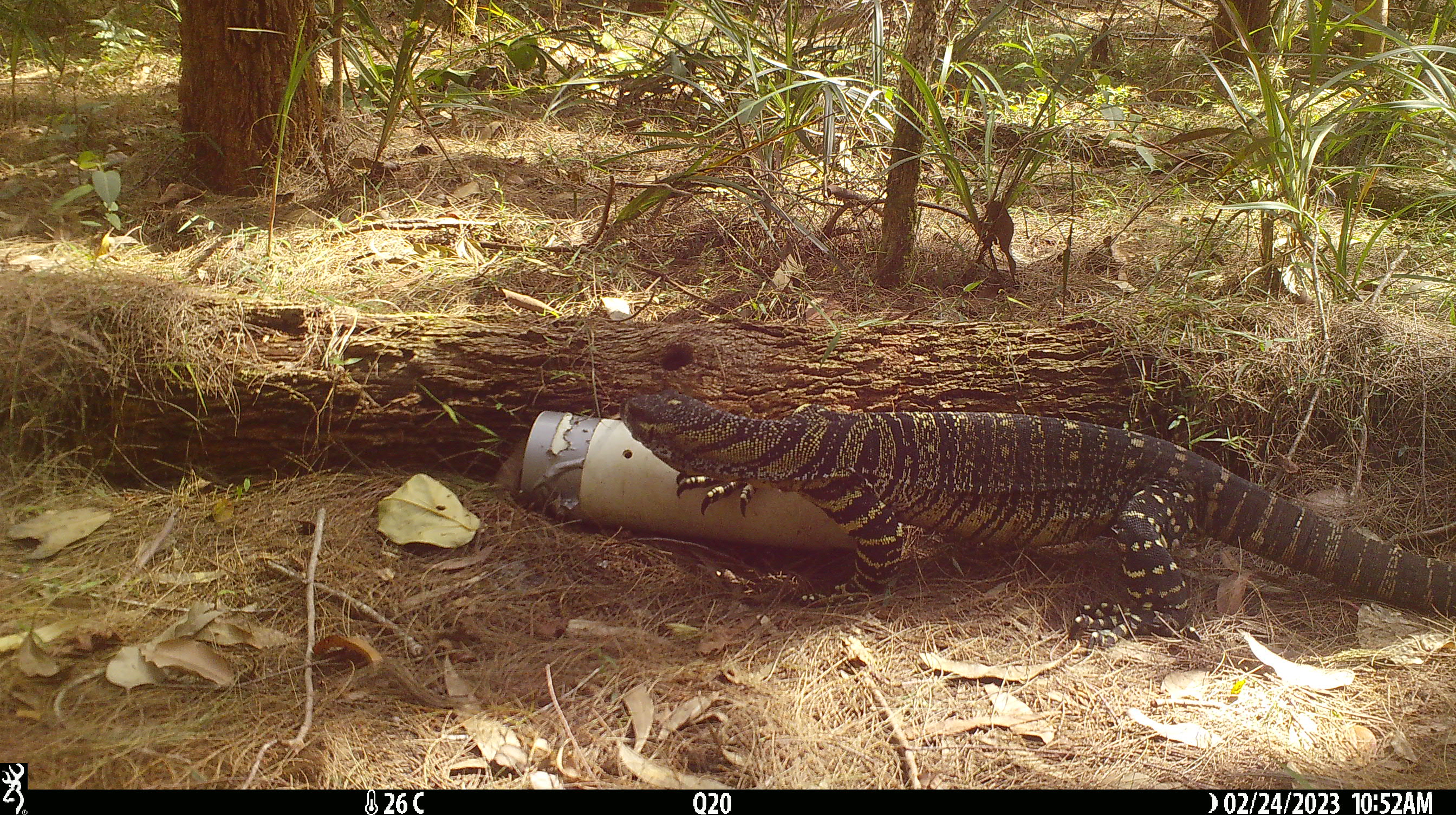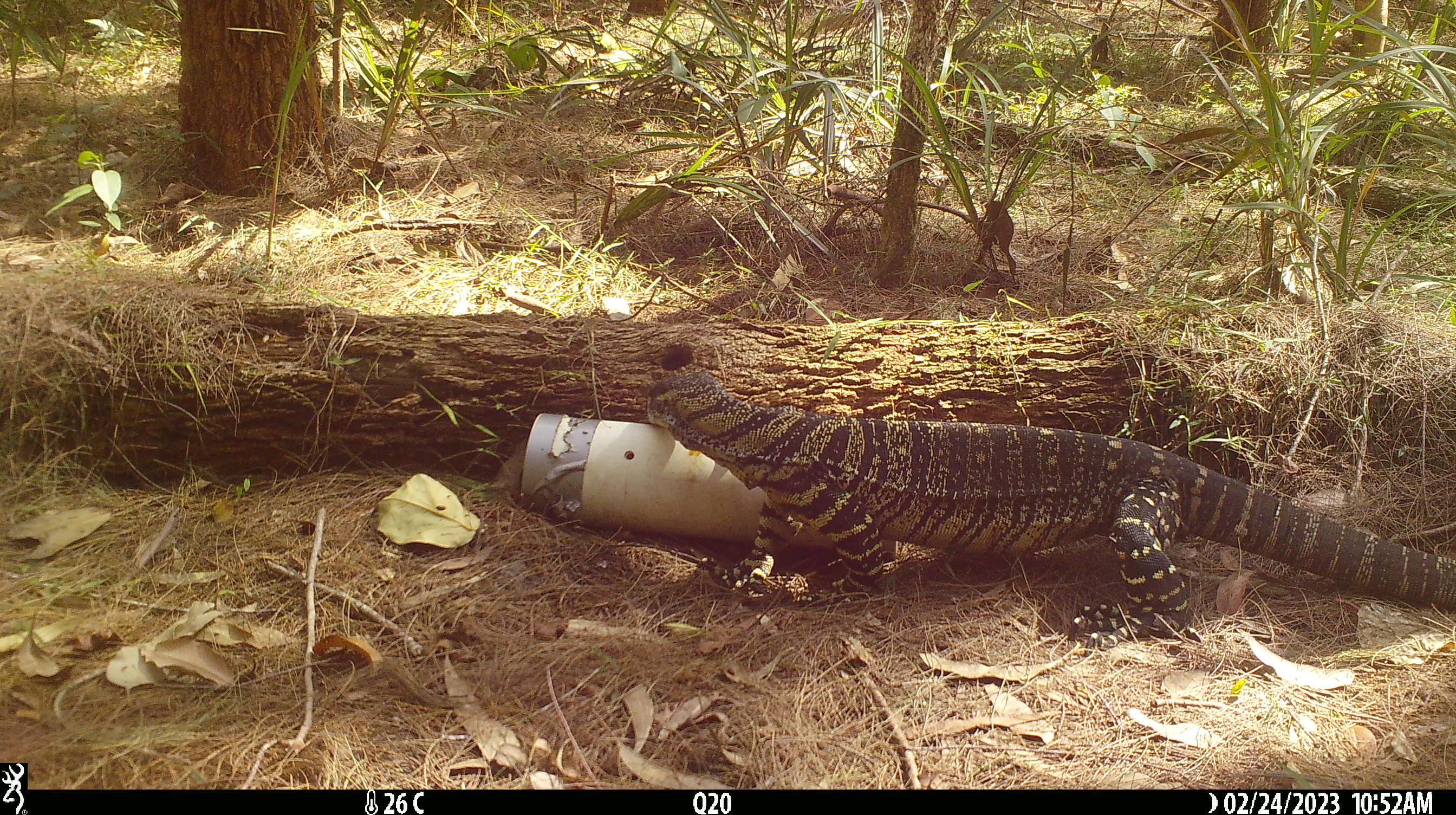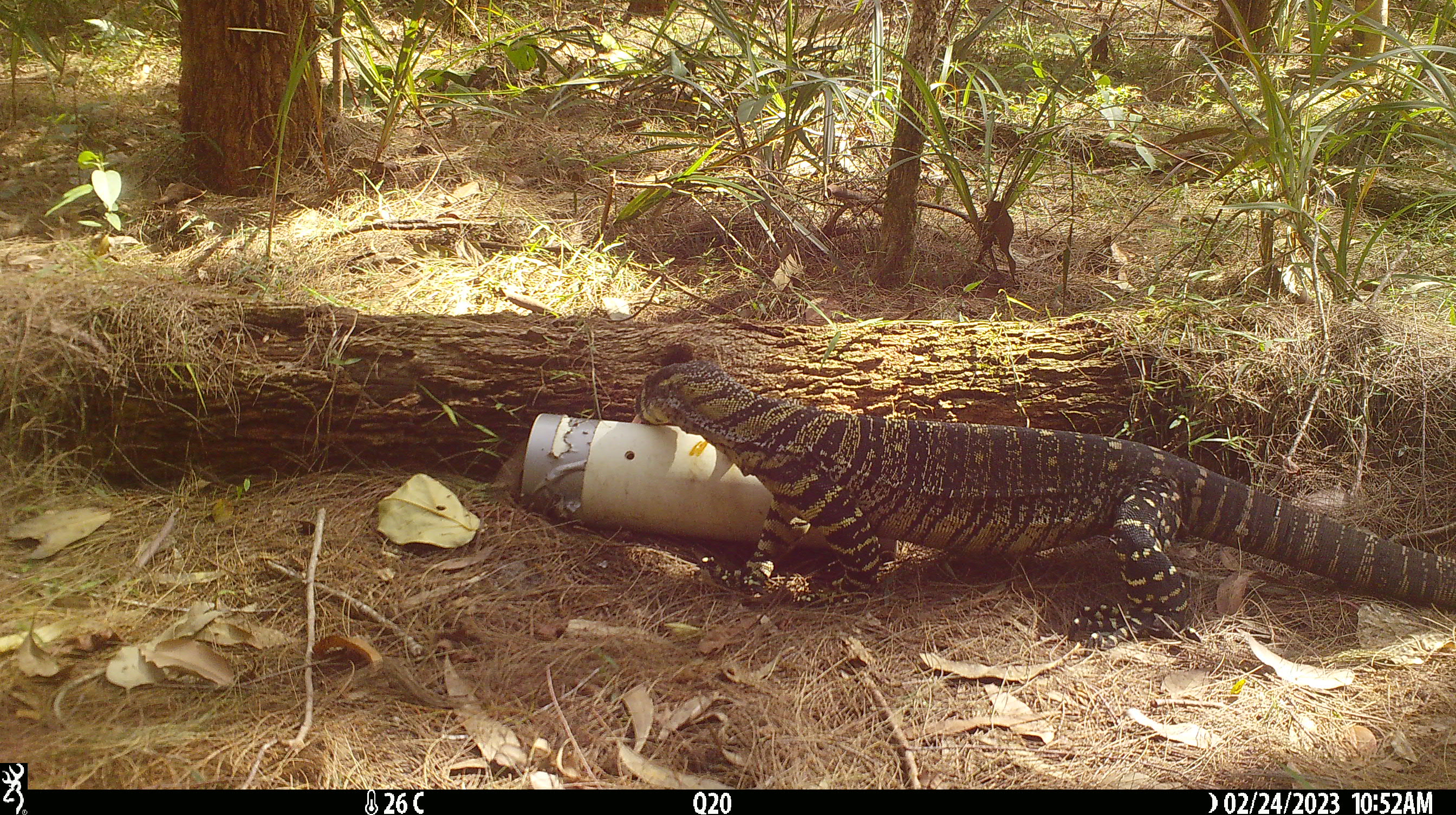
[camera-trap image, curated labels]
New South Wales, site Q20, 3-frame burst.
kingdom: Animalia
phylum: Chordata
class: Reptilia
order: Squamata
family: Varanidae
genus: Varanus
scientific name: Varanus varius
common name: lace monitor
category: goanna